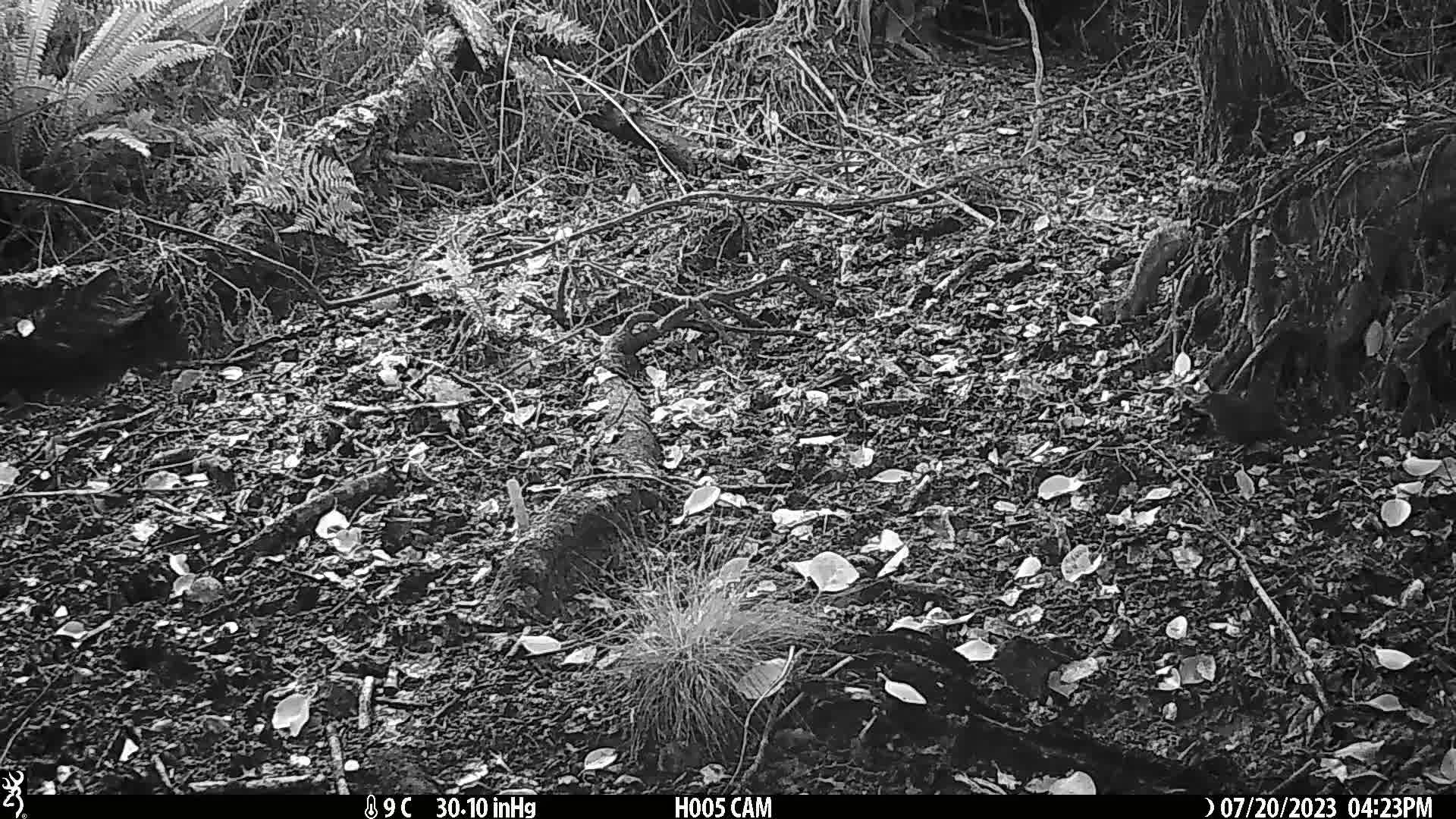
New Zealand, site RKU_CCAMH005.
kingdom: Animalia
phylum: Chordata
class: Aves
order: Passeriformes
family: Turdidae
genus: Turdus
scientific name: Turdus merula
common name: eurasian blackbird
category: blackbird